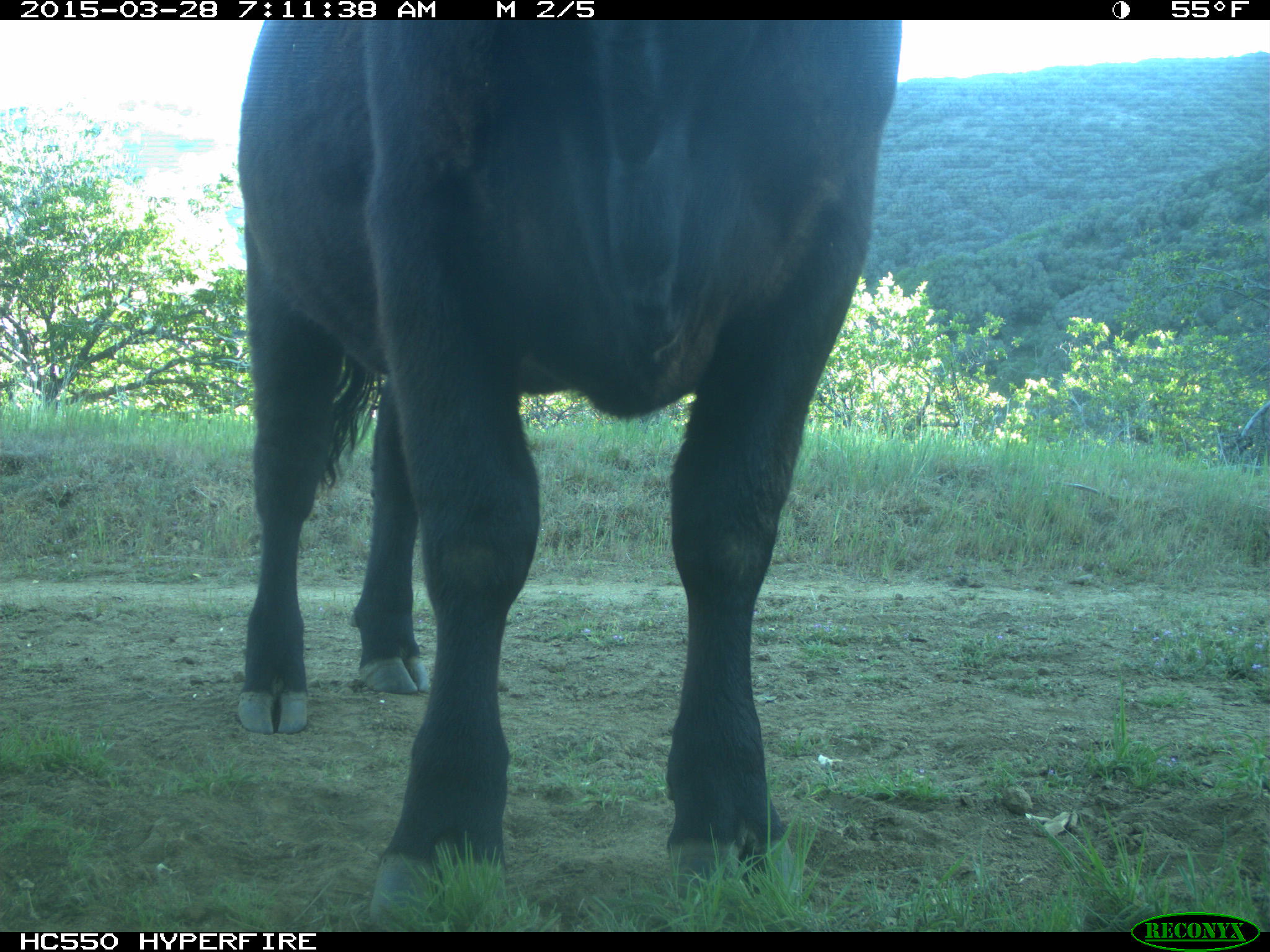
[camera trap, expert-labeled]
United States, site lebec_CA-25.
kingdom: Animalia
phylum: Chordata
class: Mammalia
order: Artiodactyla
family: Bovidae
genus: Bos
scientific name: Bos taurus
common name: domestic cow